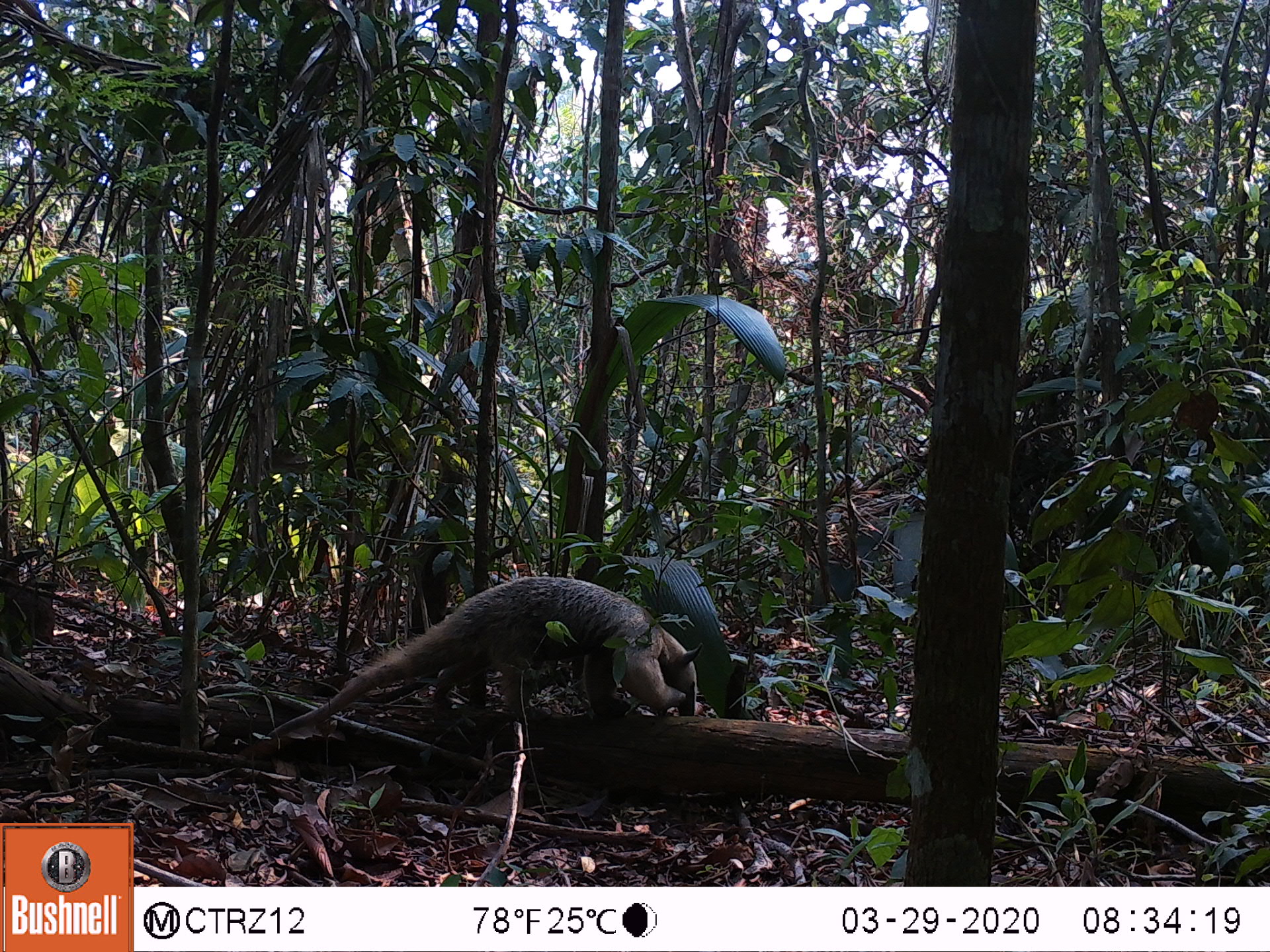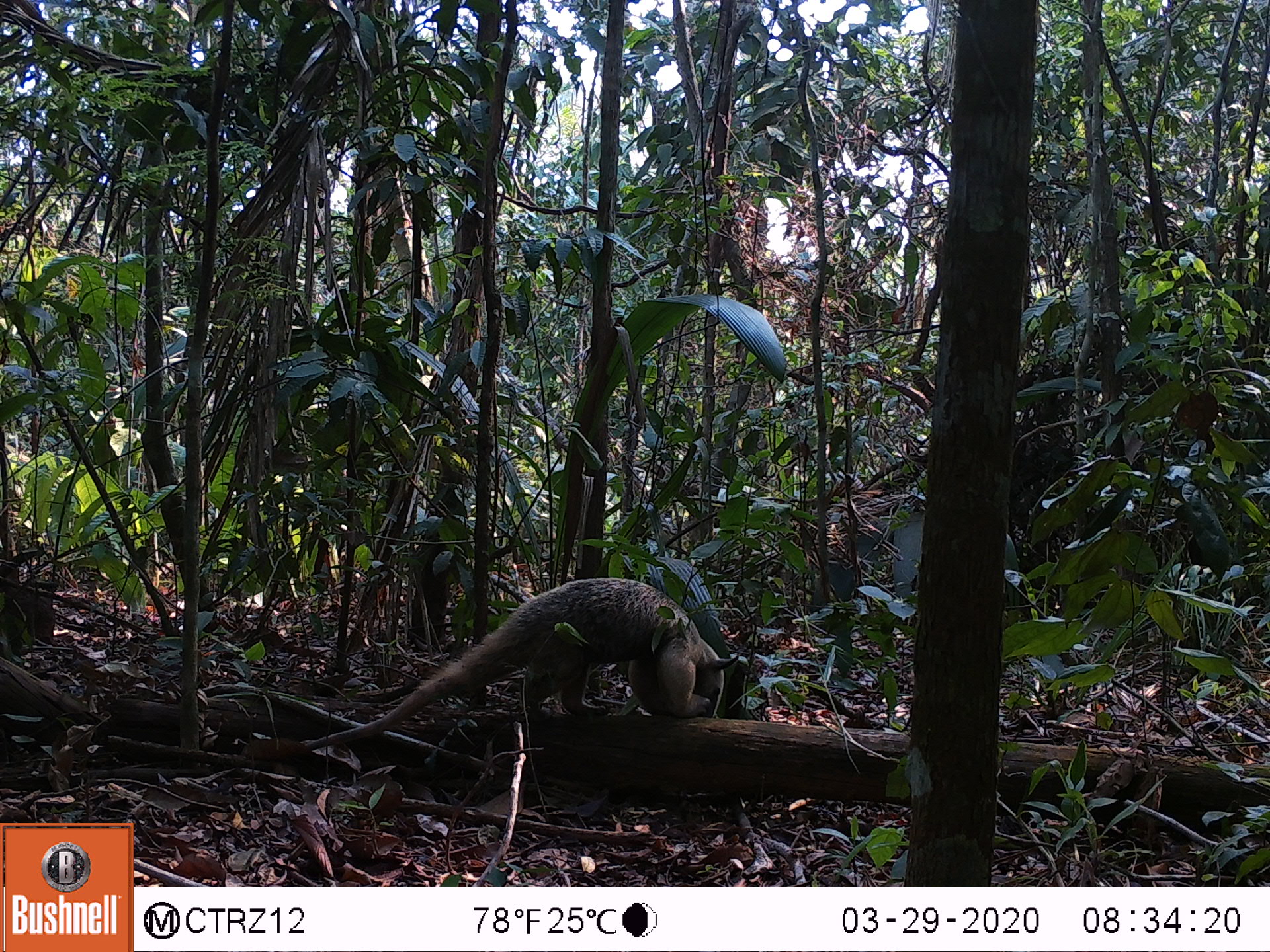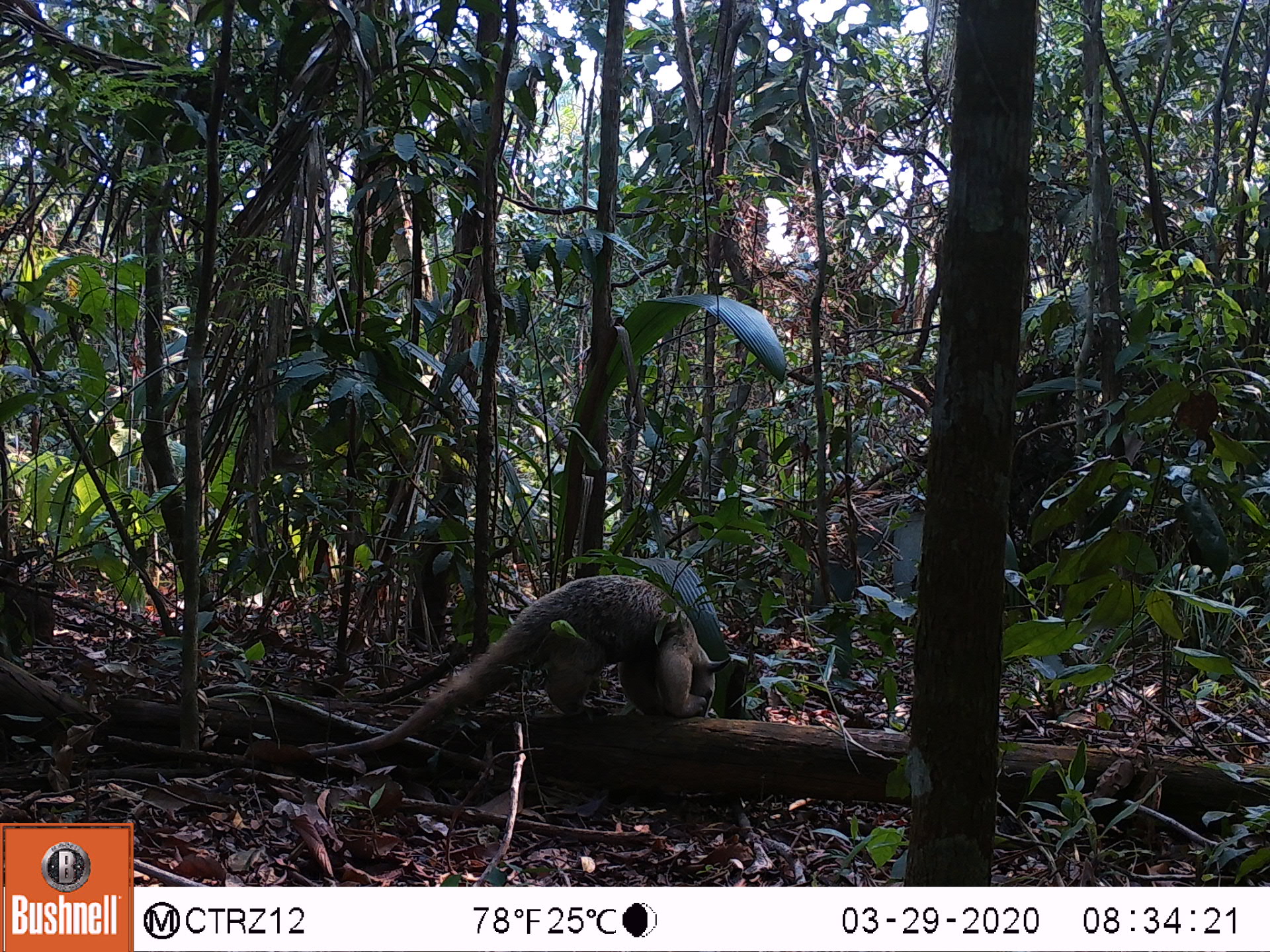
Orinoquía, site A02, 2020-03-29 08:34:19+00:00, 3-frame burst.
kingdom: Animalia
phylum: Chordata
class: Mammalia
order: Pilosa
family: Myrmecophagidae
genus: Tamandua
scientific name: Tamandua tetradactyla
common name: southern tamandua